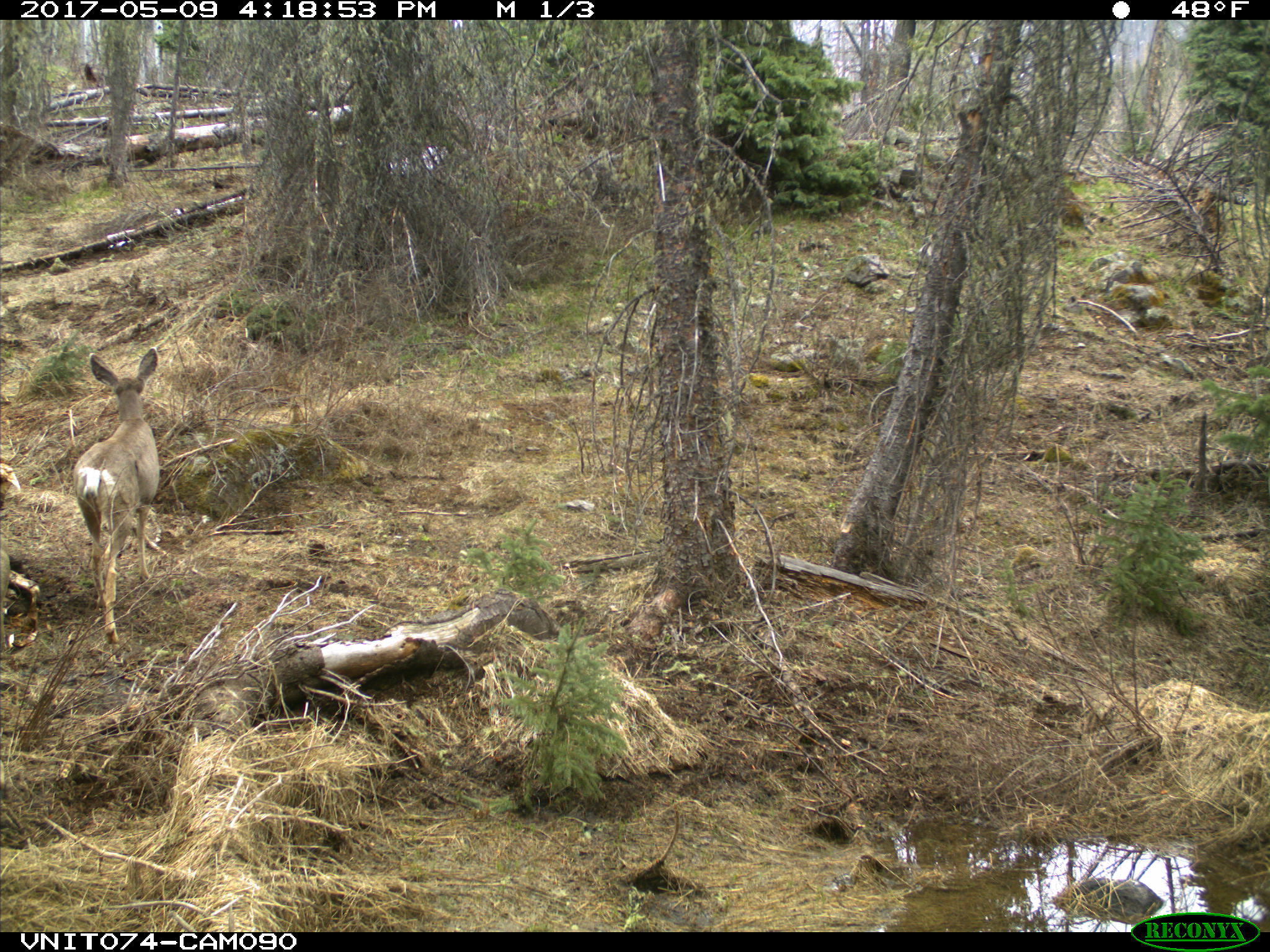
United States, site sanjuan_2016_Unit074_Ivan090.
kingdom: Animalia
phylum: Chordata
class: Mammalia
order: Artiodactyla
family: Cervidae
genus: Odocoileus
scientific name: Odocoileus hemionus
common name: mule deer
Odocoileus hemionus (mule deer).